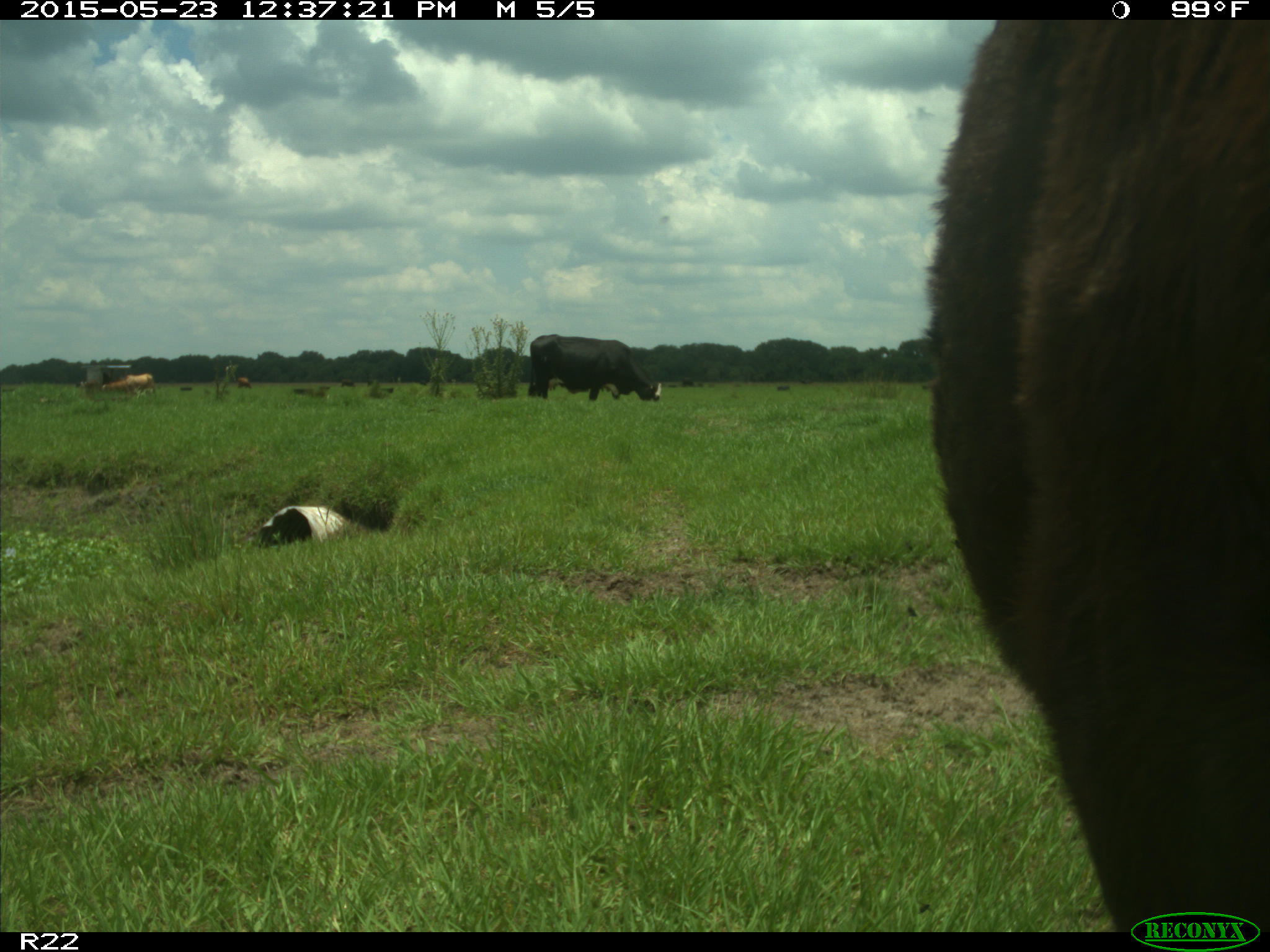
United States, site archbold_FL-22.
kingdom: Animalia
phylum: Chordata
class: Mammalia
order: Artiodactyla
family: Bovidae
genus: Bos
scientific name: Bos taurus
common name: domestic cow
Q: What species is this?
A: Bos taurus (domestic cow).